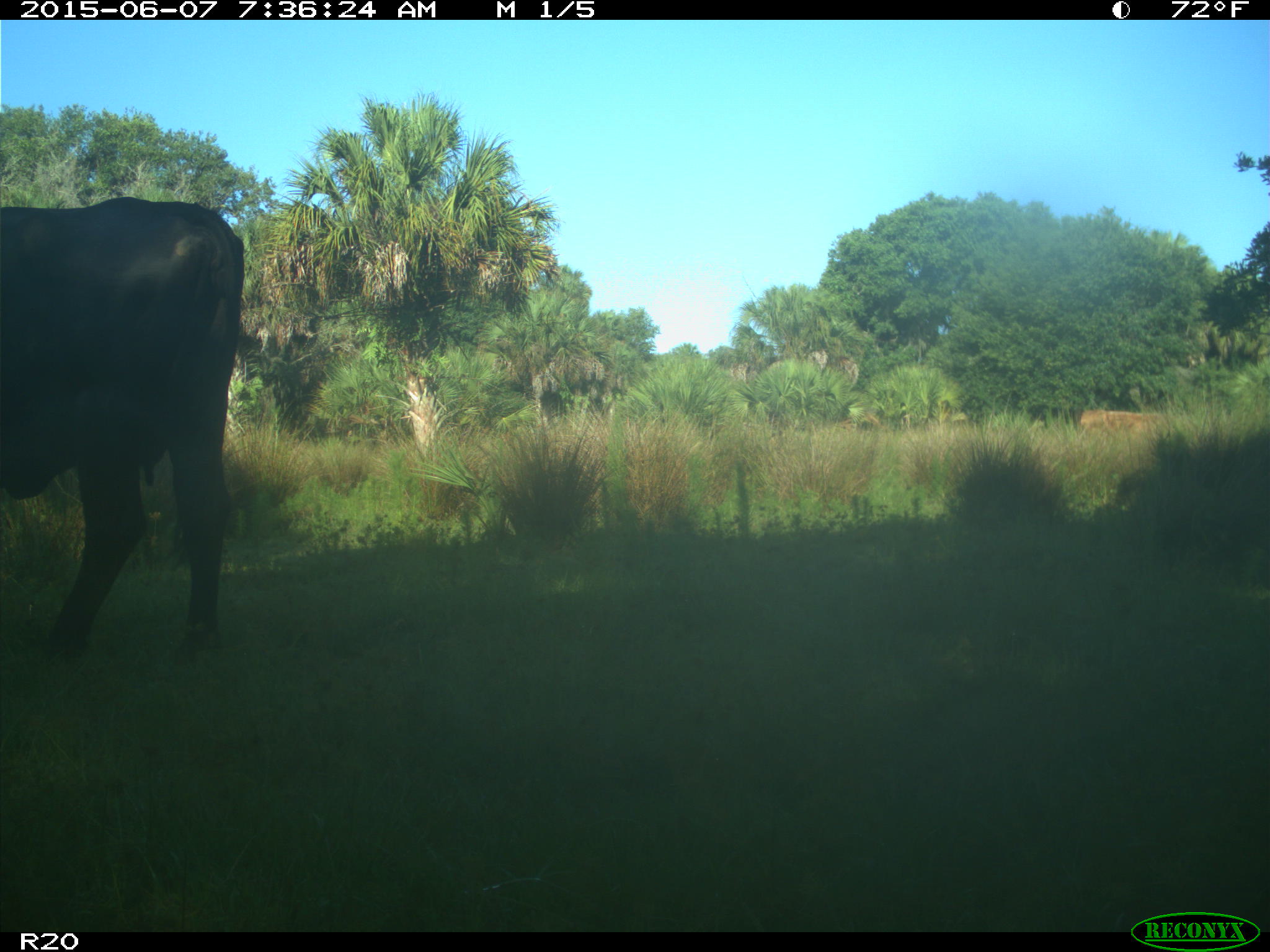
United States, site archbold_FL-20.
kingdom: Animalia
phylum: Chordata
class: Mammalia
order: Artiodactyla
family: Bovidae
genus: Bos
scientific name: Bos taurus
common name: domestic cow